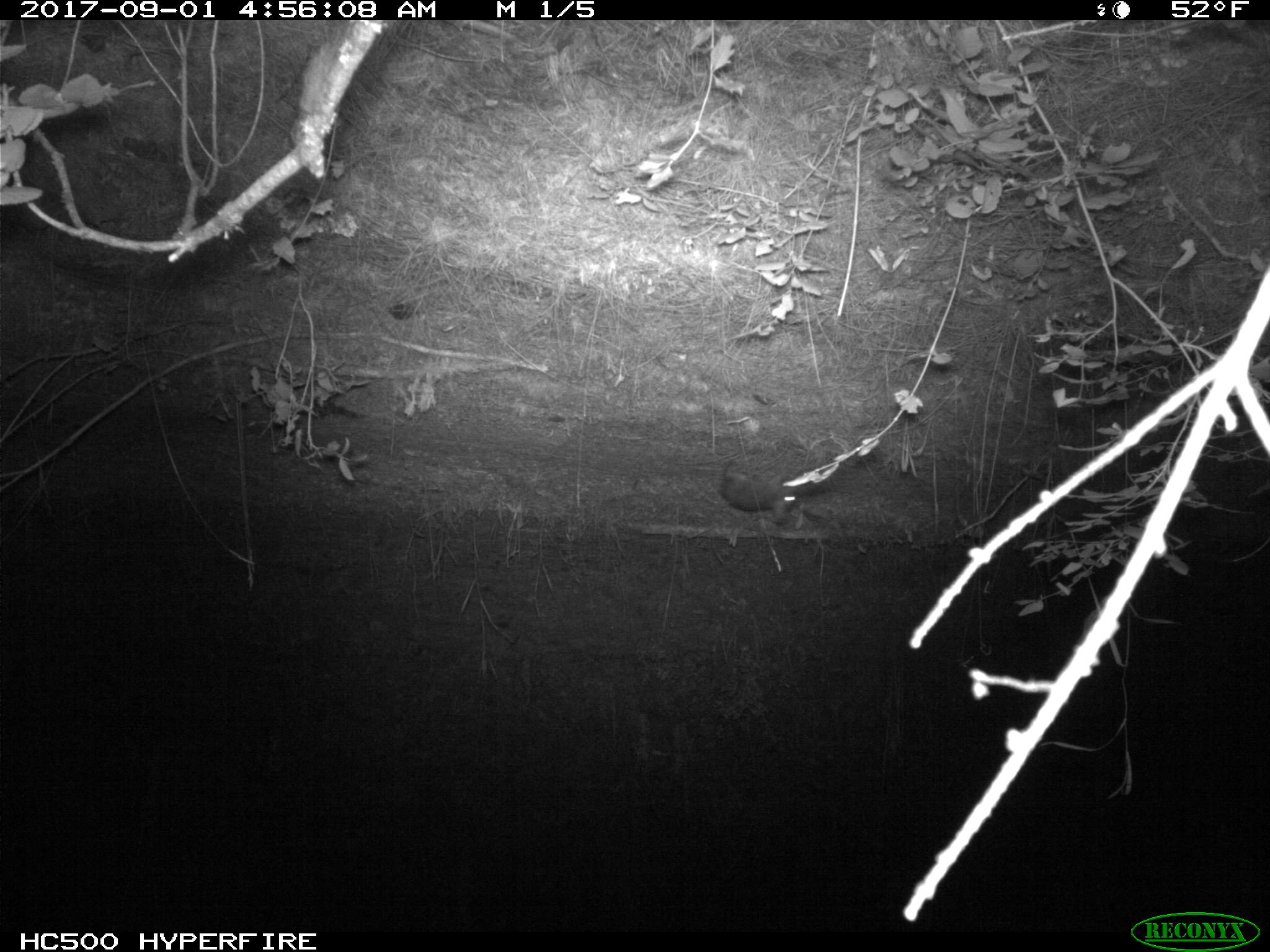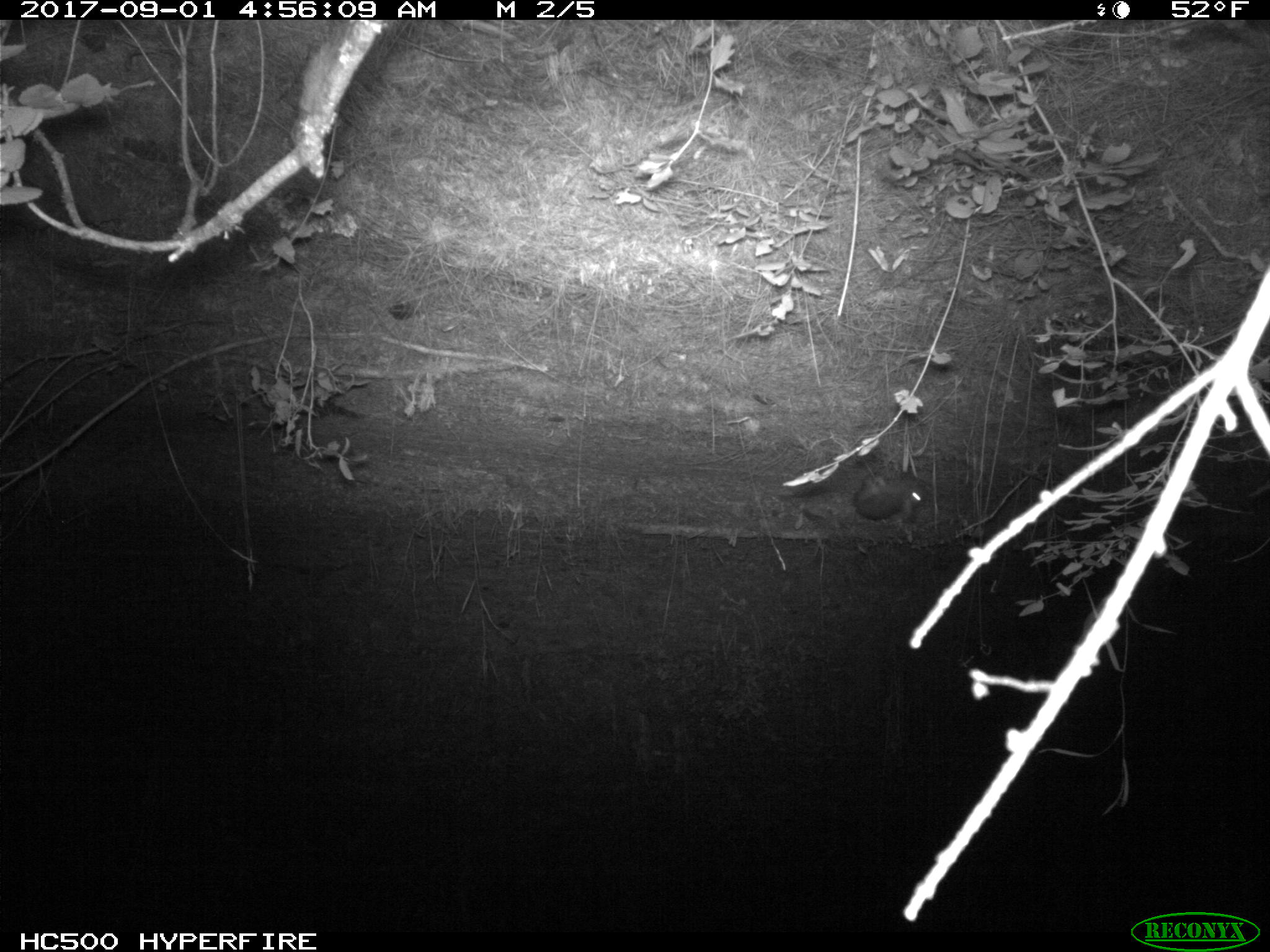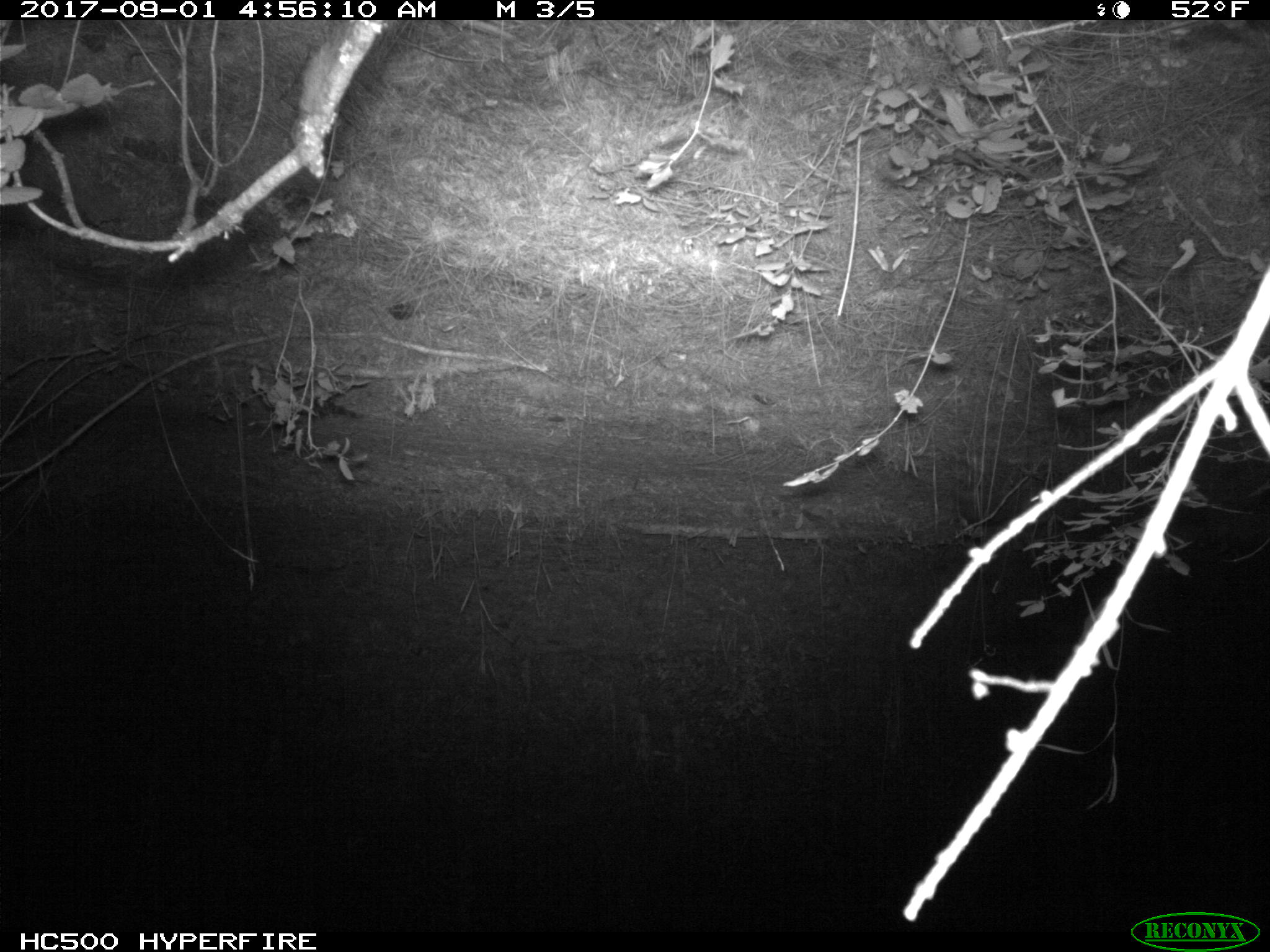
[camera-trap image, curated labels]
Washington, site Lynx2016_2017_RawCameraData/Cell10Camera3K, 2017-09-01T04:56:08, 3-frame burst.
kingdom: Animalia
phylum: Chordata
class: Mammalia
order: Lagomorpha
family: Leporidae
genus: Lepus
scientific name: Lepus americanus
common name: snowshoe hare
Lepus americanus (snowshoe hare). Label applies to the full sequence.